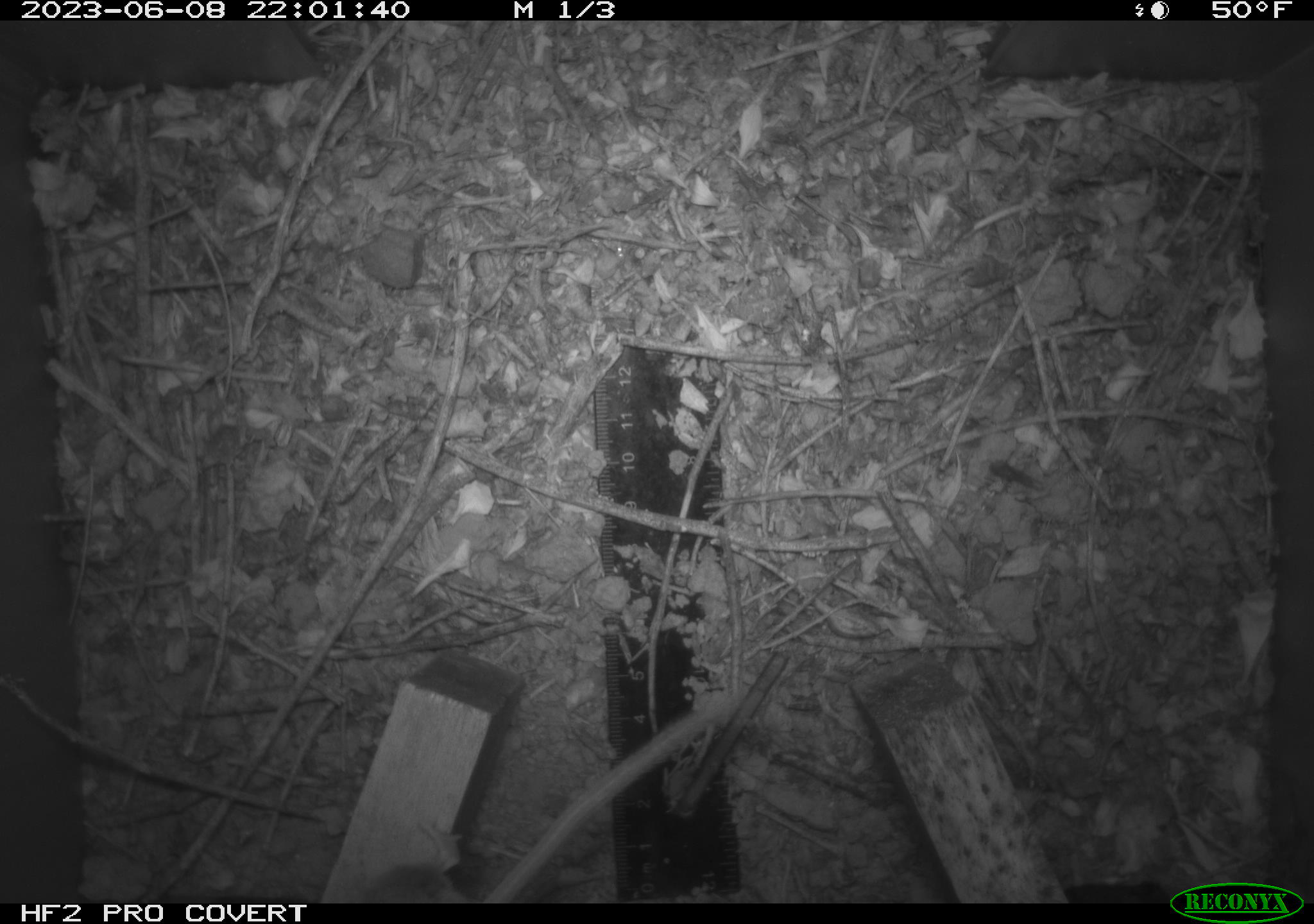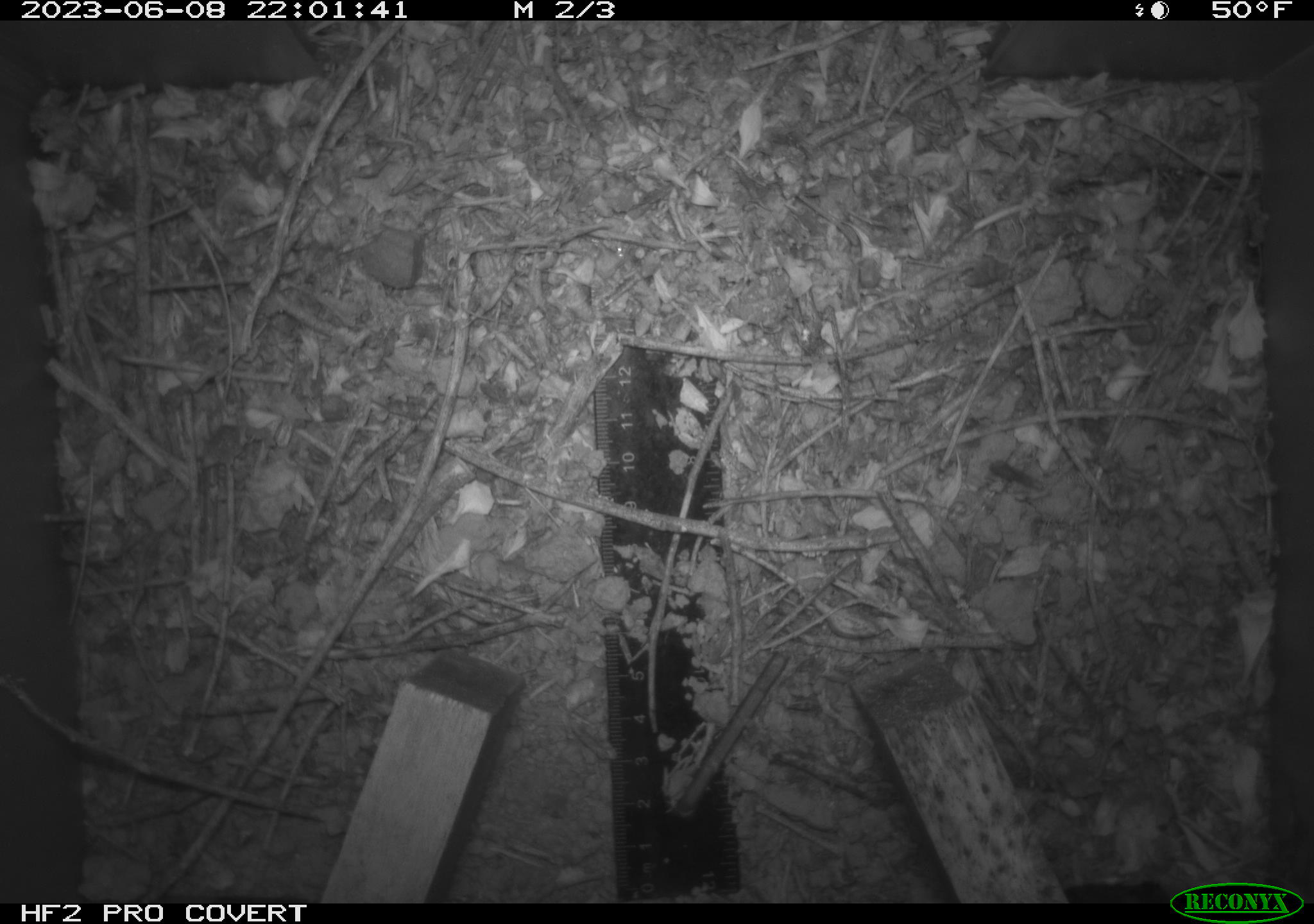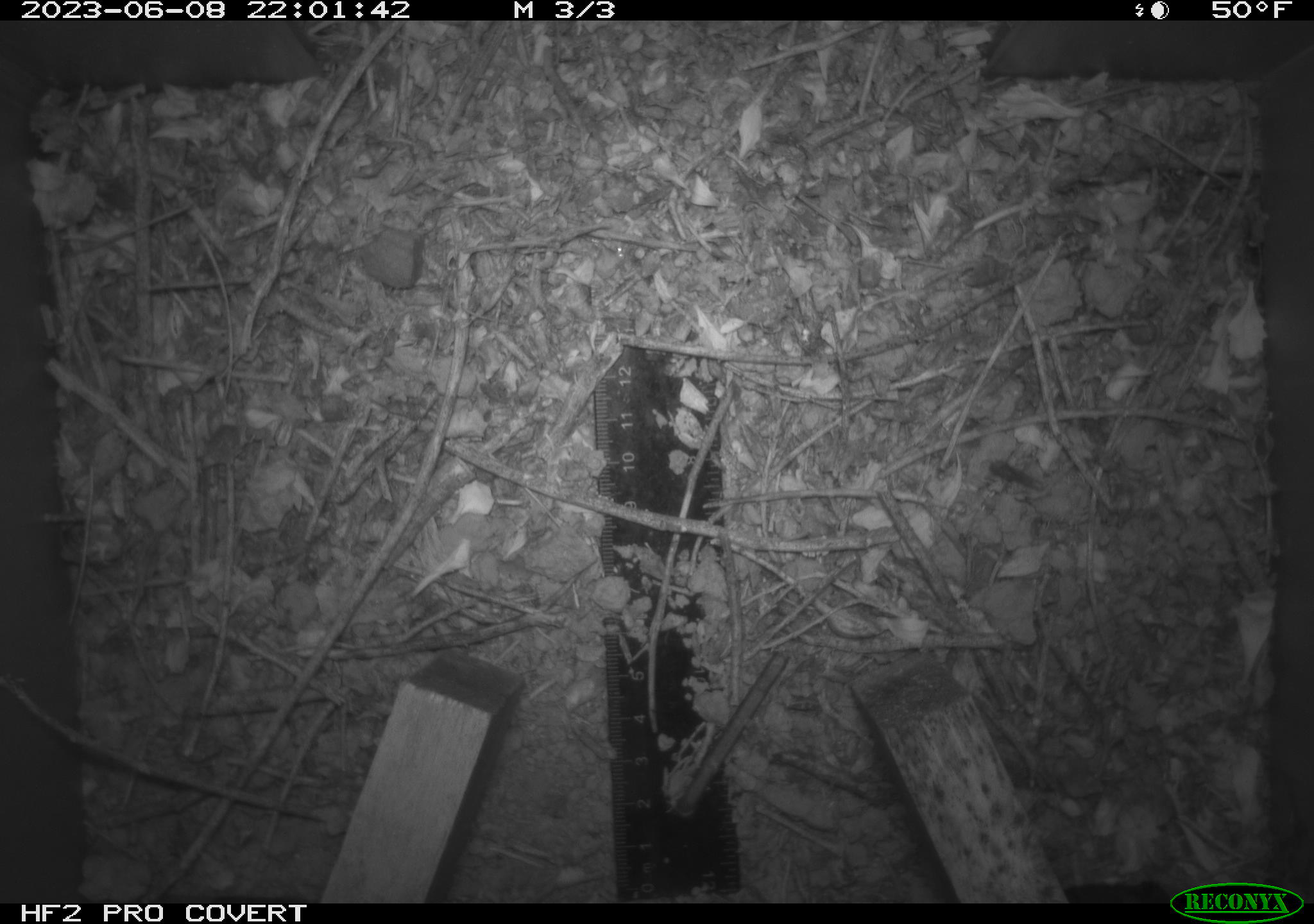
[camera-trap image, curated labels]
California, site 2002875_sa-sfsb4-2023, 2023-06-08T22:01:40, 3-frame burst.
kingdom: Animalia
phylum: Chordata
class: Mammalia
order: Rodentia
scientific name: Rodentia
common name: mouse species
Mouse species (Rodentia).